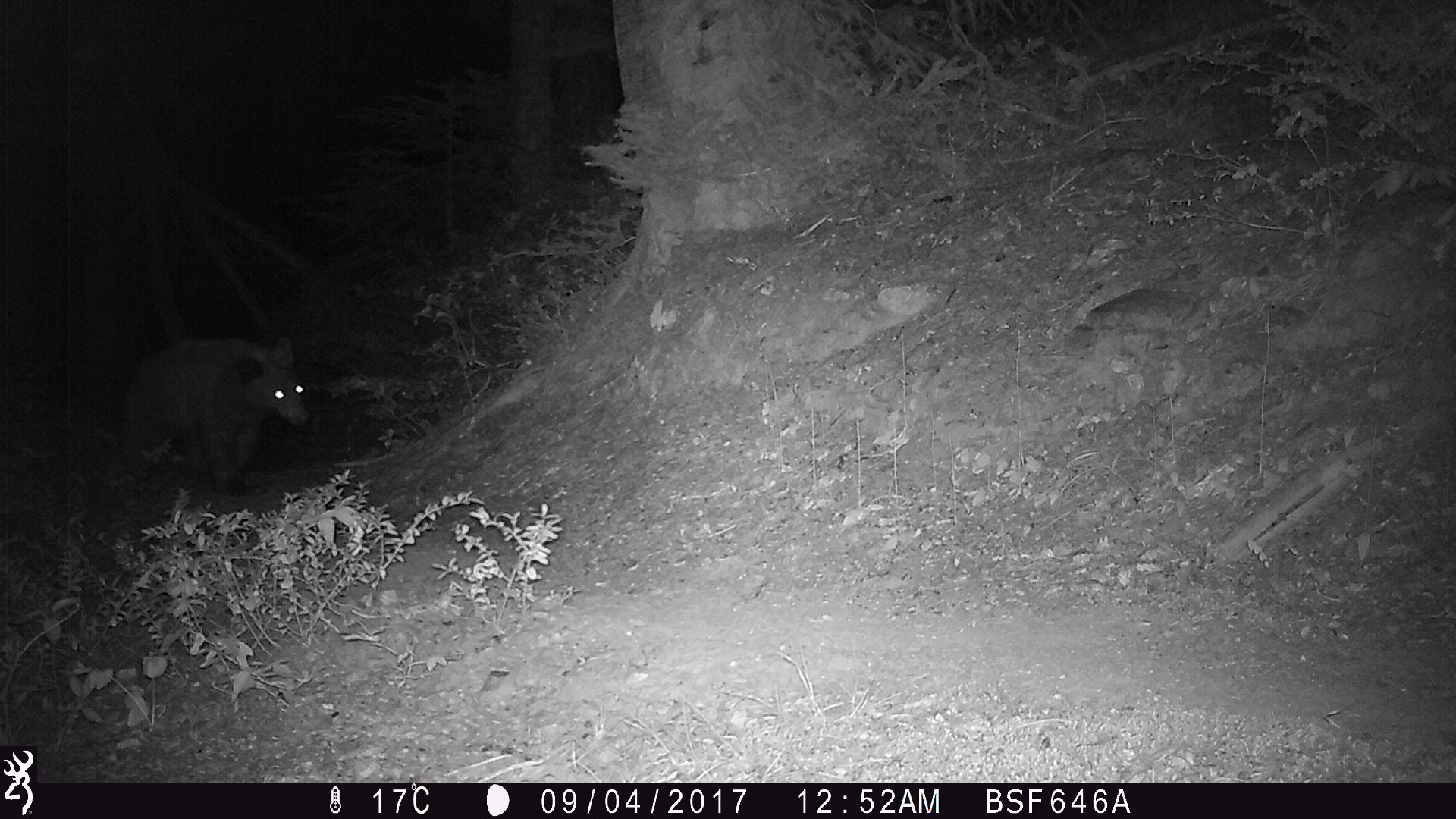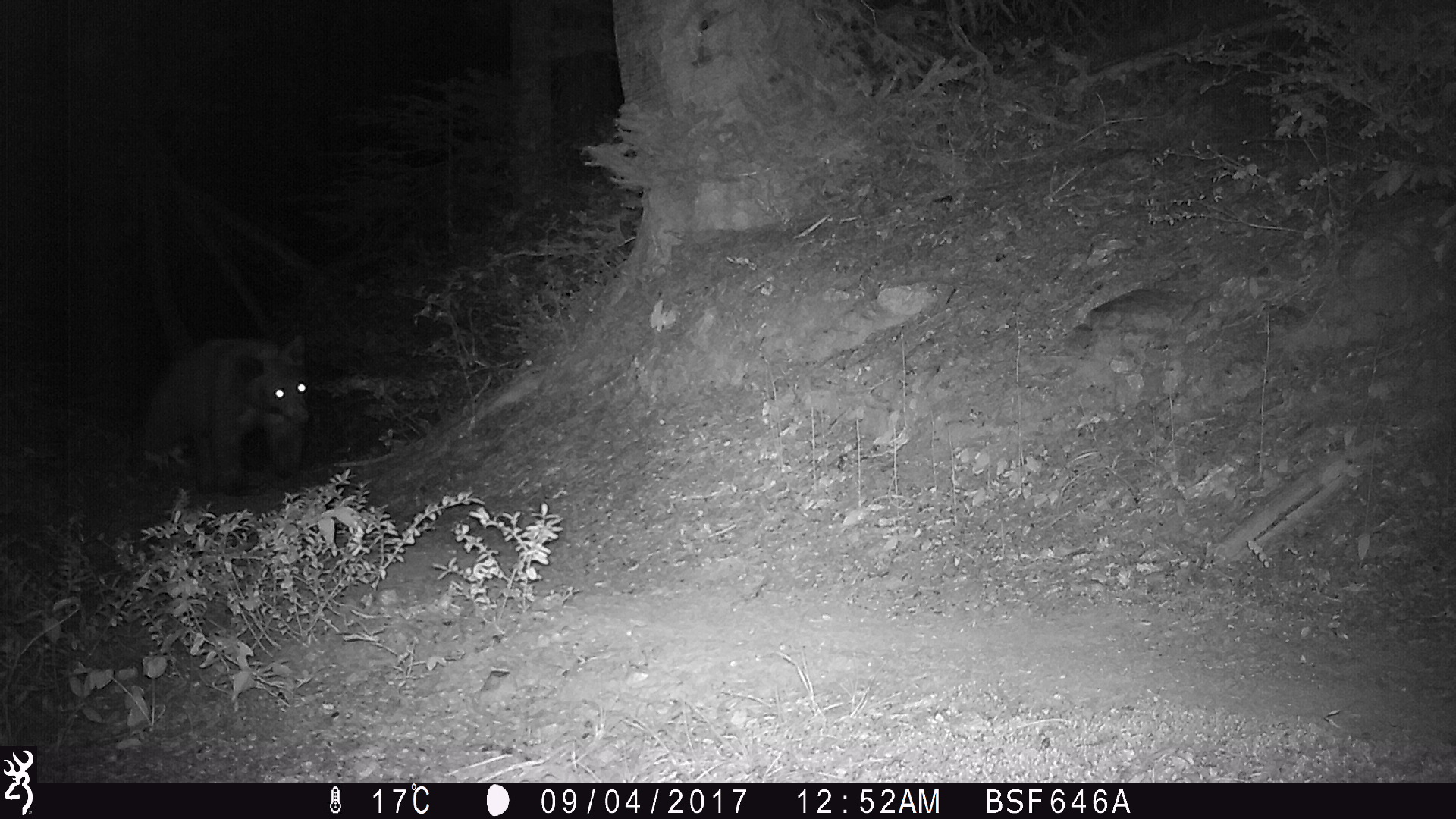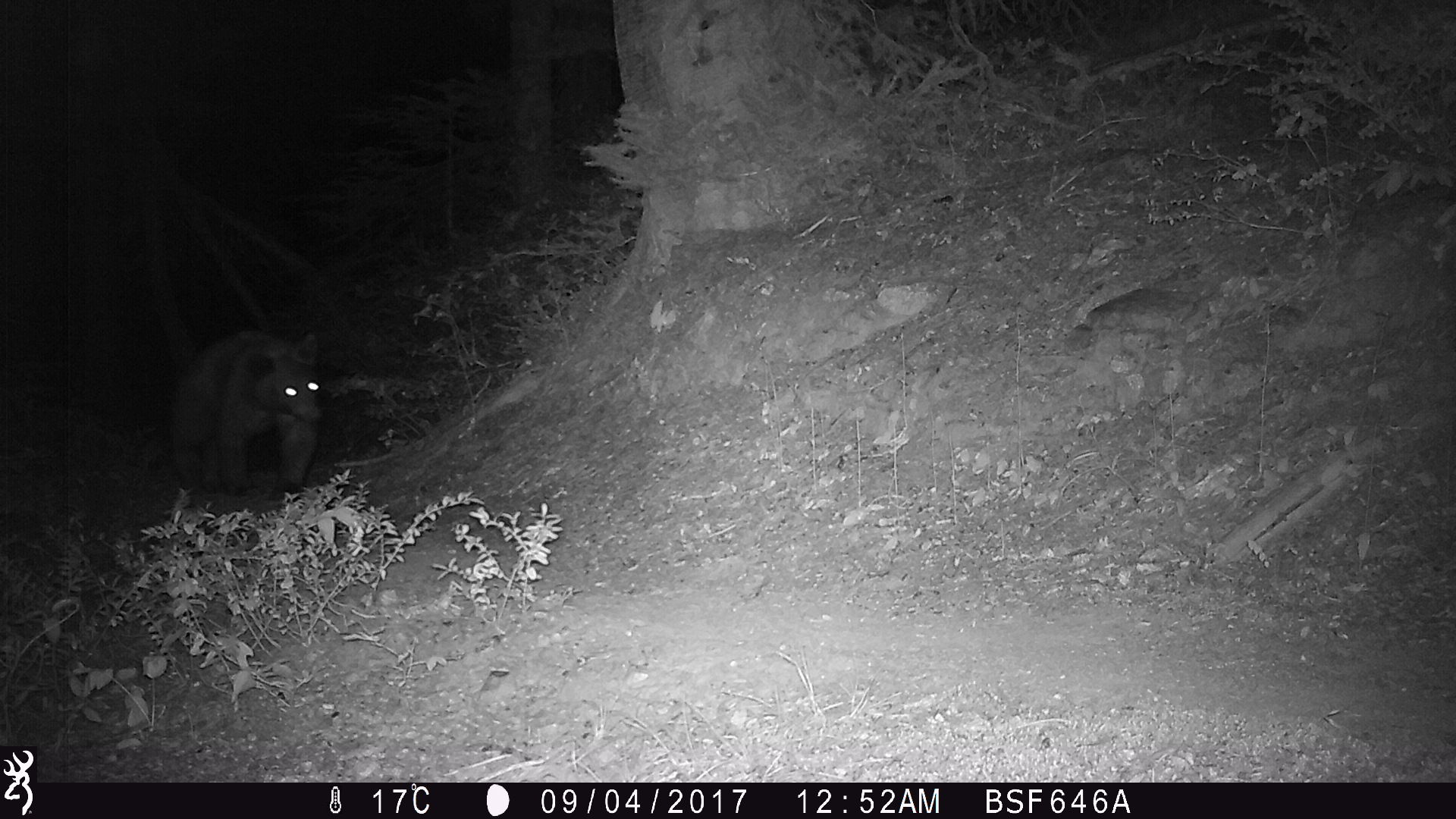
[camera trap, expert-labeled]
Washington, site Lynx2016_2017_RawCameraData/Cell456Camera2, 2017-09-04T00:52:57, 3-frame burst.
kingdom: Animalia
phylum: Chordata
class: Mammalia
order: Carnivora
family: Ursidae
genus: Ursus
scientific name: Ursus americanus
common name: american black bear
Ursus americanus (american black bear). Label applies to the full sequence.